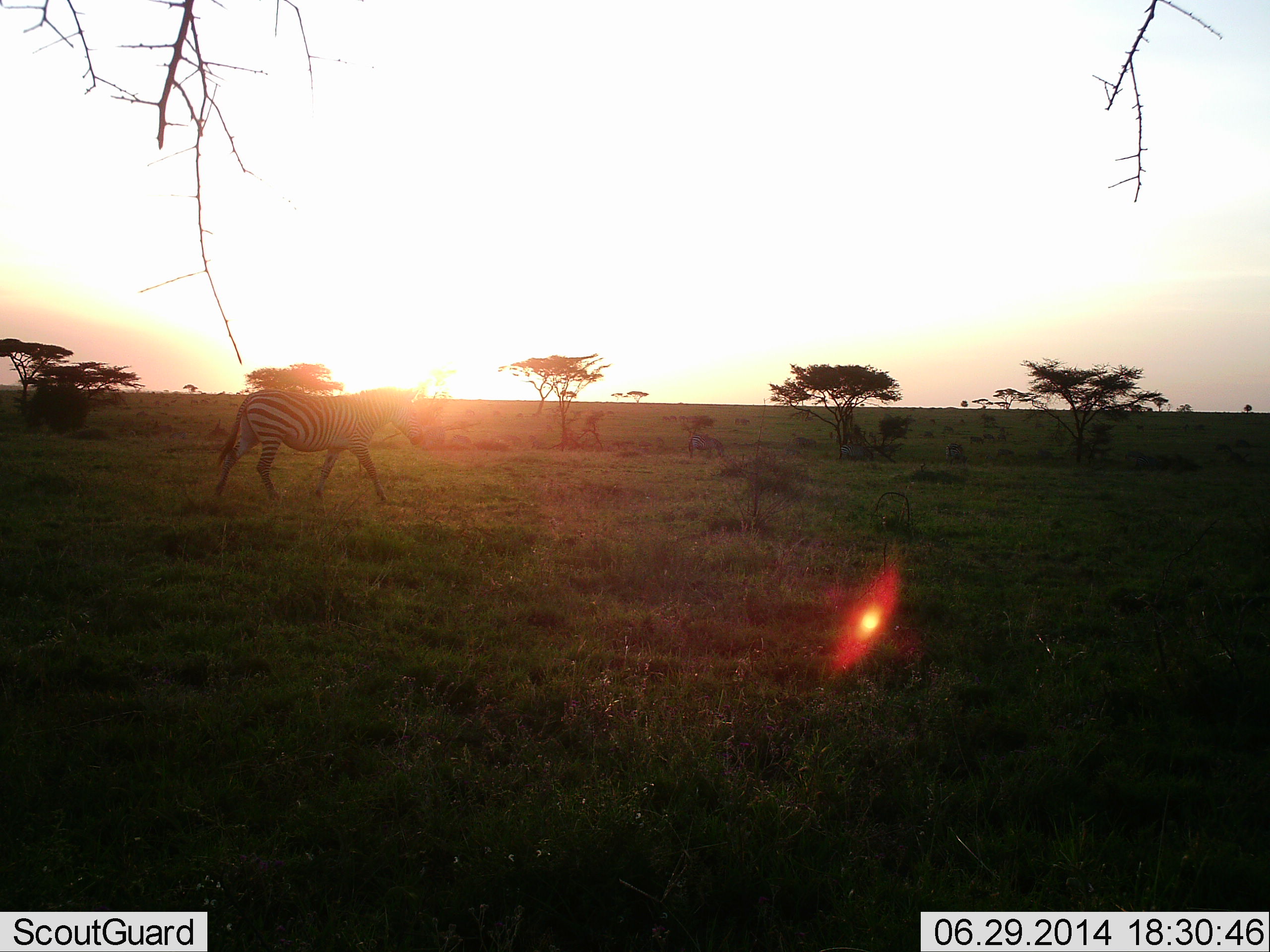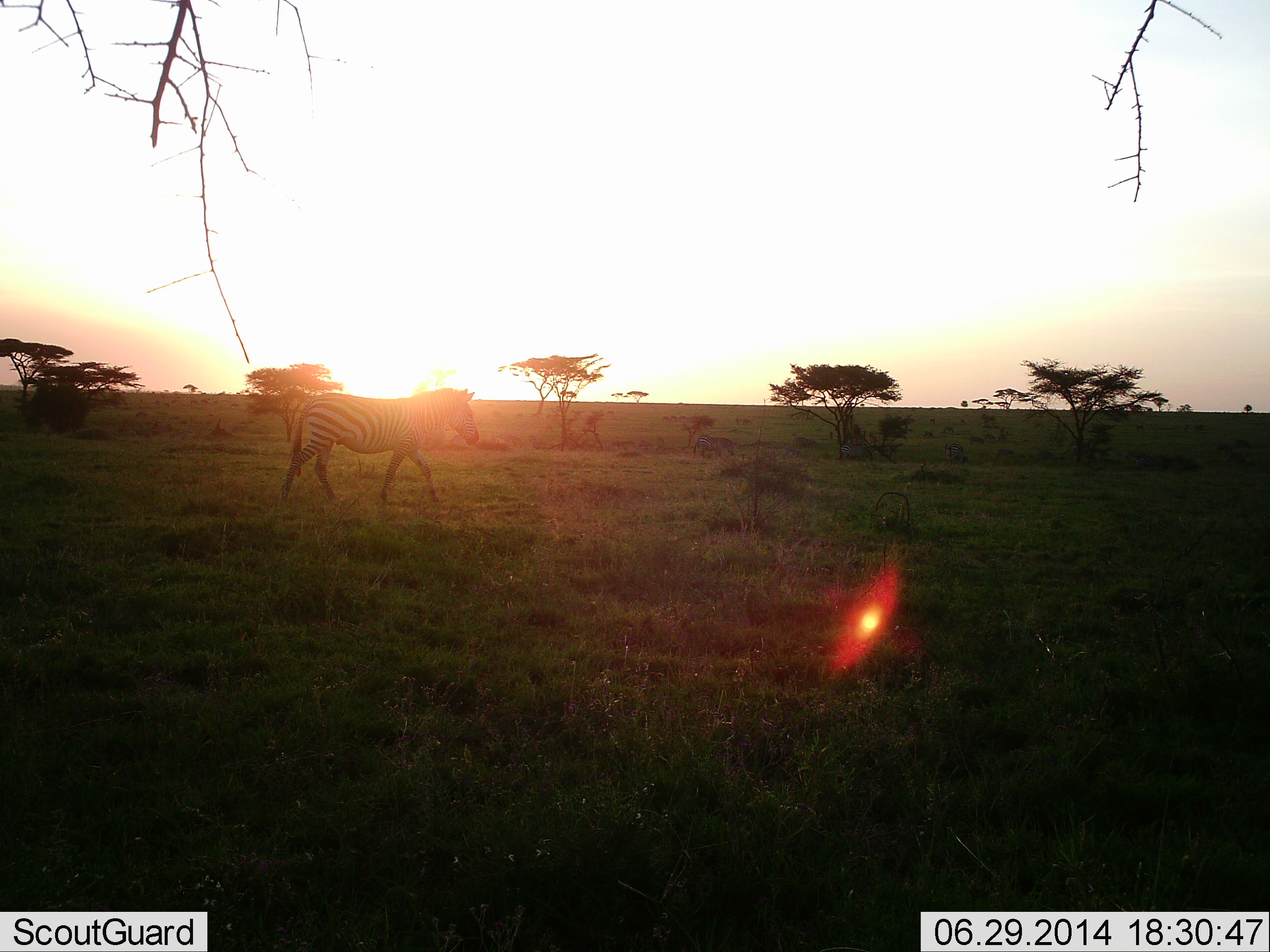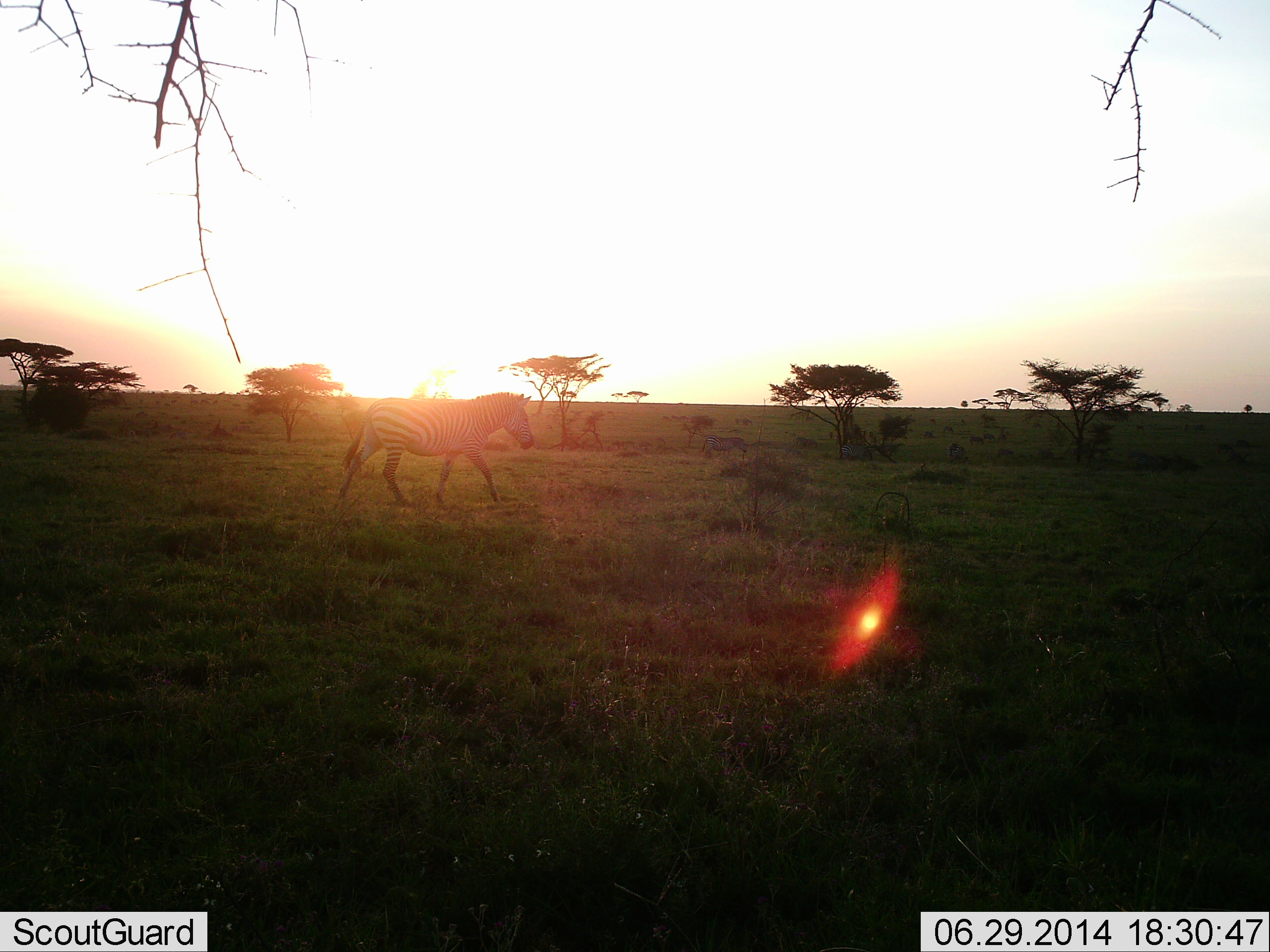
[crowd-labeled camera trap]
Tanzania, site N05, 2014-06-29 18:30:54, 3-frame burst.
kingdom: Animalia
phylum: Chordata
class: Mammalia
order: Perissodactyla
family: Equidae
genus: Equus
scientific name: Equus quagga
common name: plains zebra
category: zebra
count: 1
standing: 10%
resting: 0%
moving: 100%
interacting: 0%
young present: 0%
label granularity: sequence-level